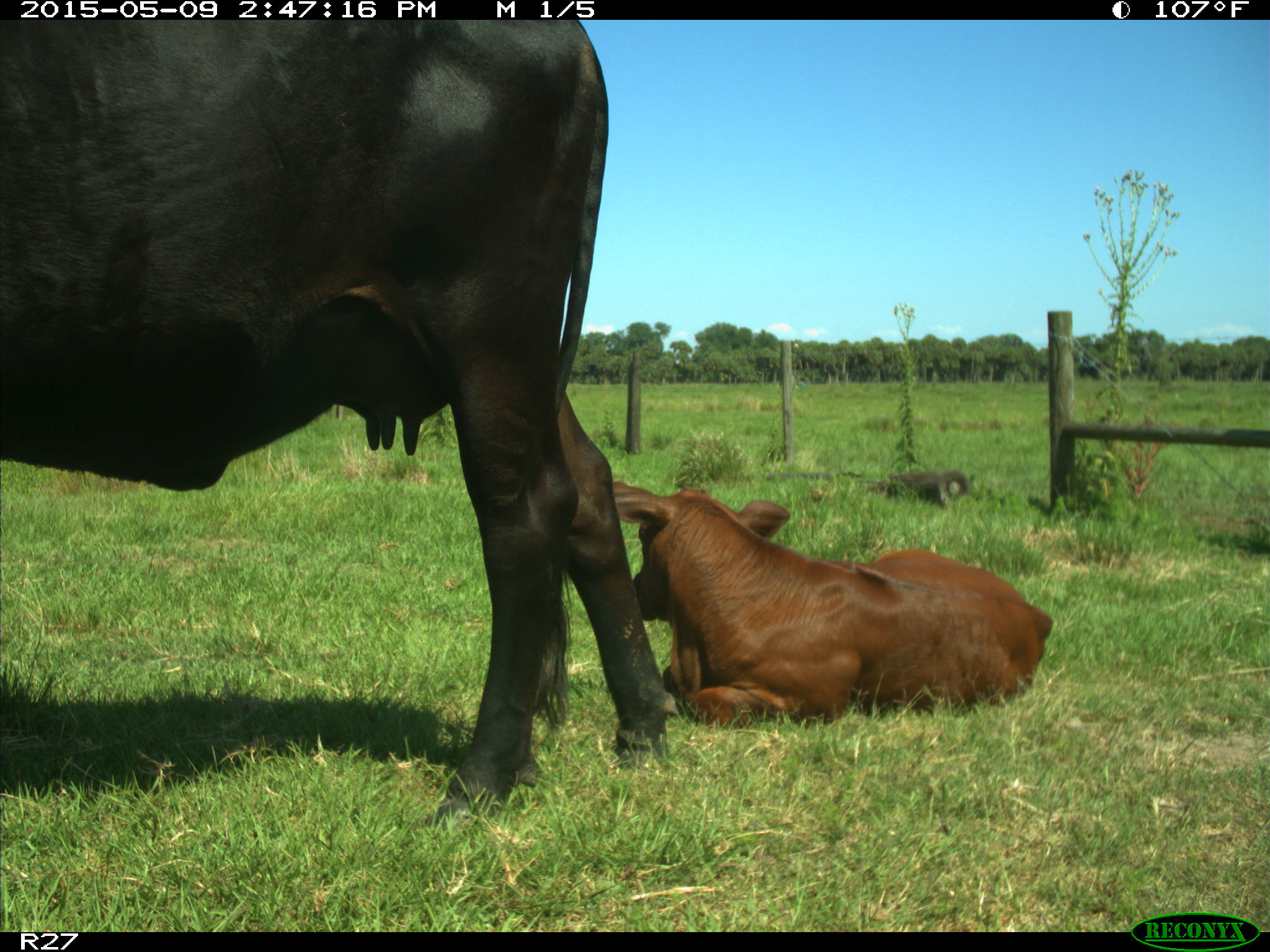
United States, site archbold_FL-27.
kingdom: Animalia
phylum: Chordata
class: Mammalia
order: Artiodactyla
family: Bovidae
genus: Bos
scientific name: Bos taurus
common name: domestic cow